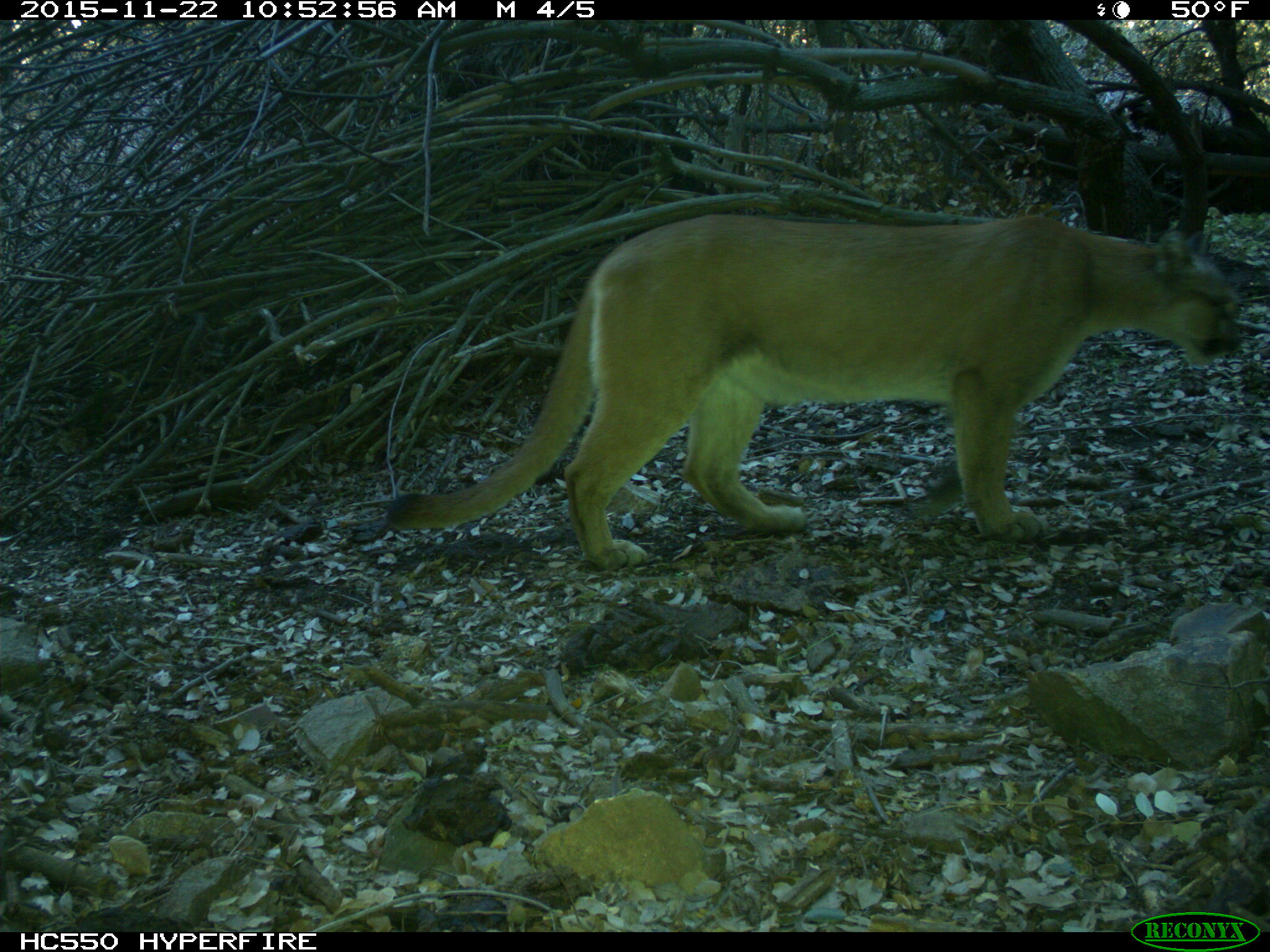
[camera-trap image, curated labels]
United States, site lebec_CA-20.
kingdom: Animalia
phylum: Chordata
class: Mammalia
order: Carnivora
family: Felidae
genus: Puma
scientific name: Puma concolor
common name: mountain lion